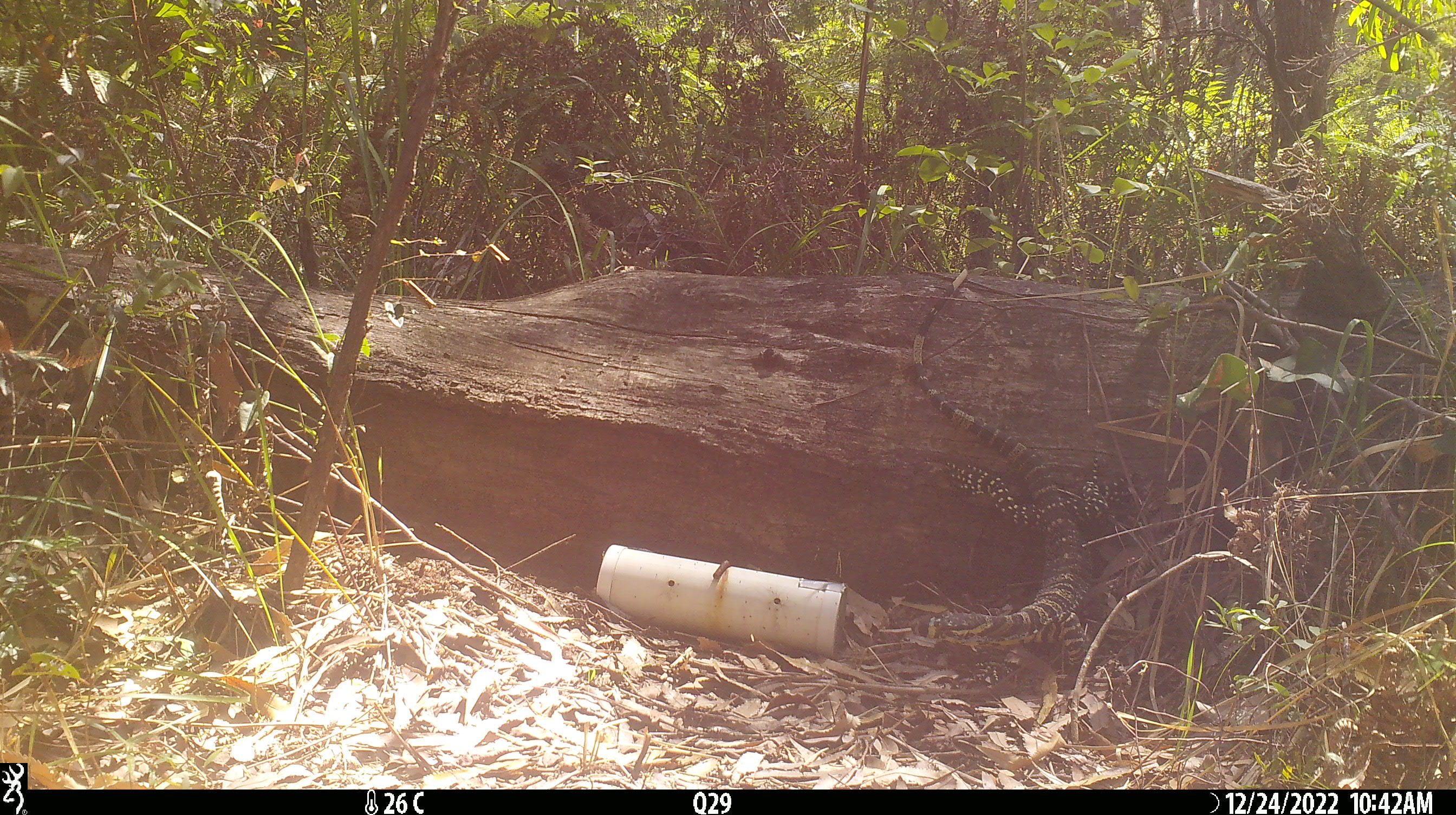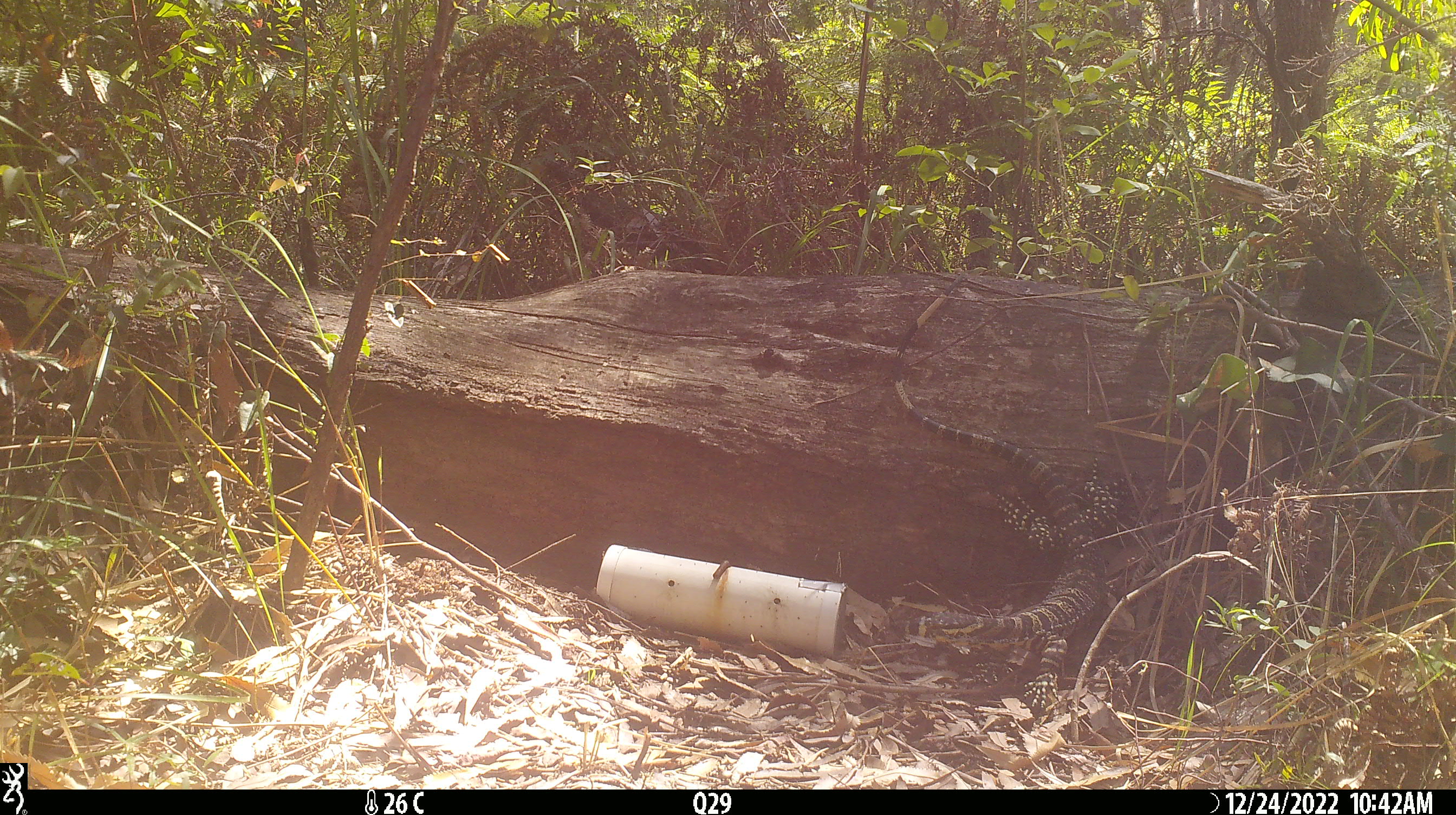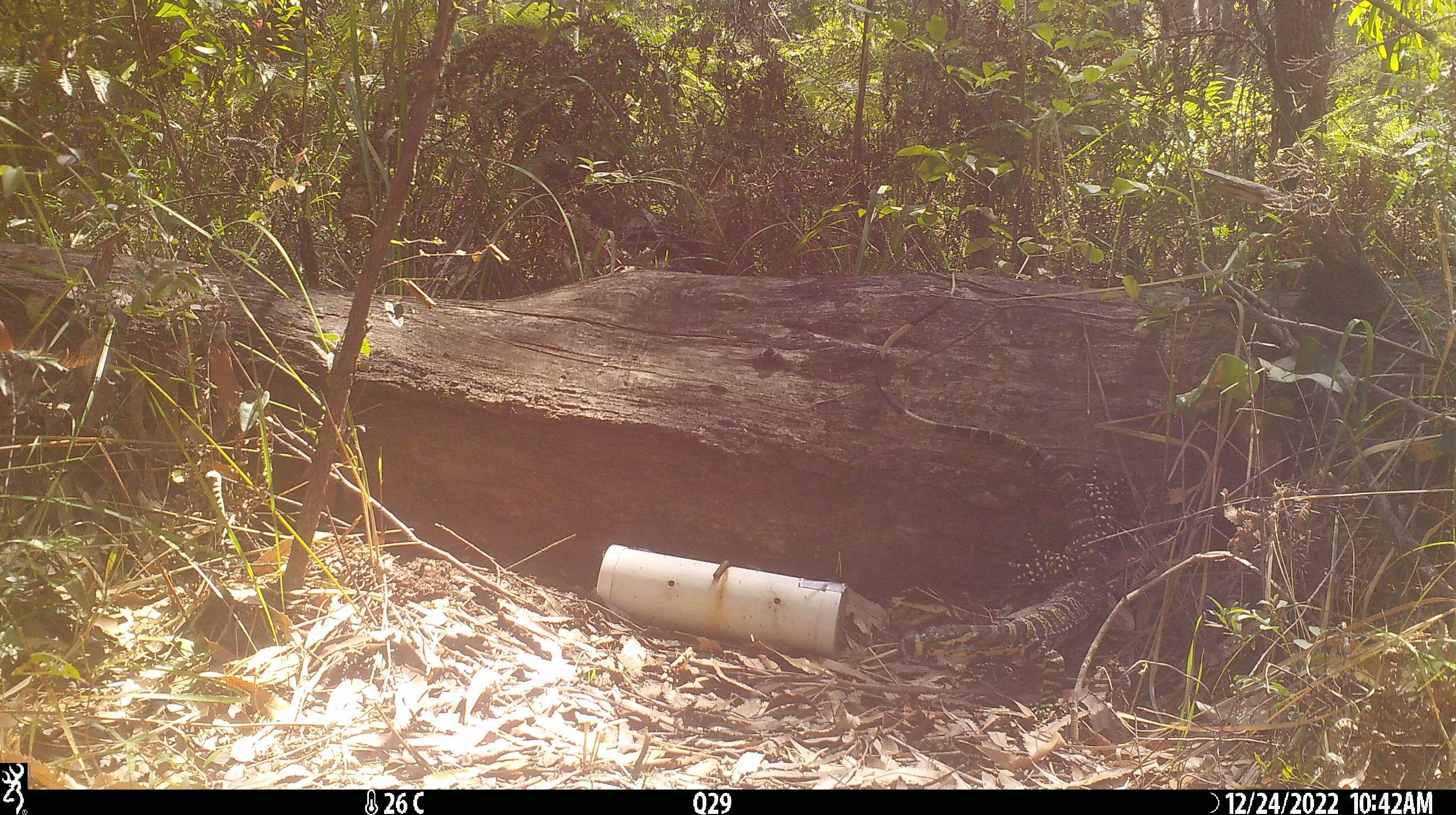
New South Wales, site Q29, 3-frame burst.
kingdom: Animalia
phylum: Chordata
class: Reptilia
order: Squamata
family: Varanidae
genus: Varanus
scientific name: Varanus varius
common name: lace monitor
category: goanna